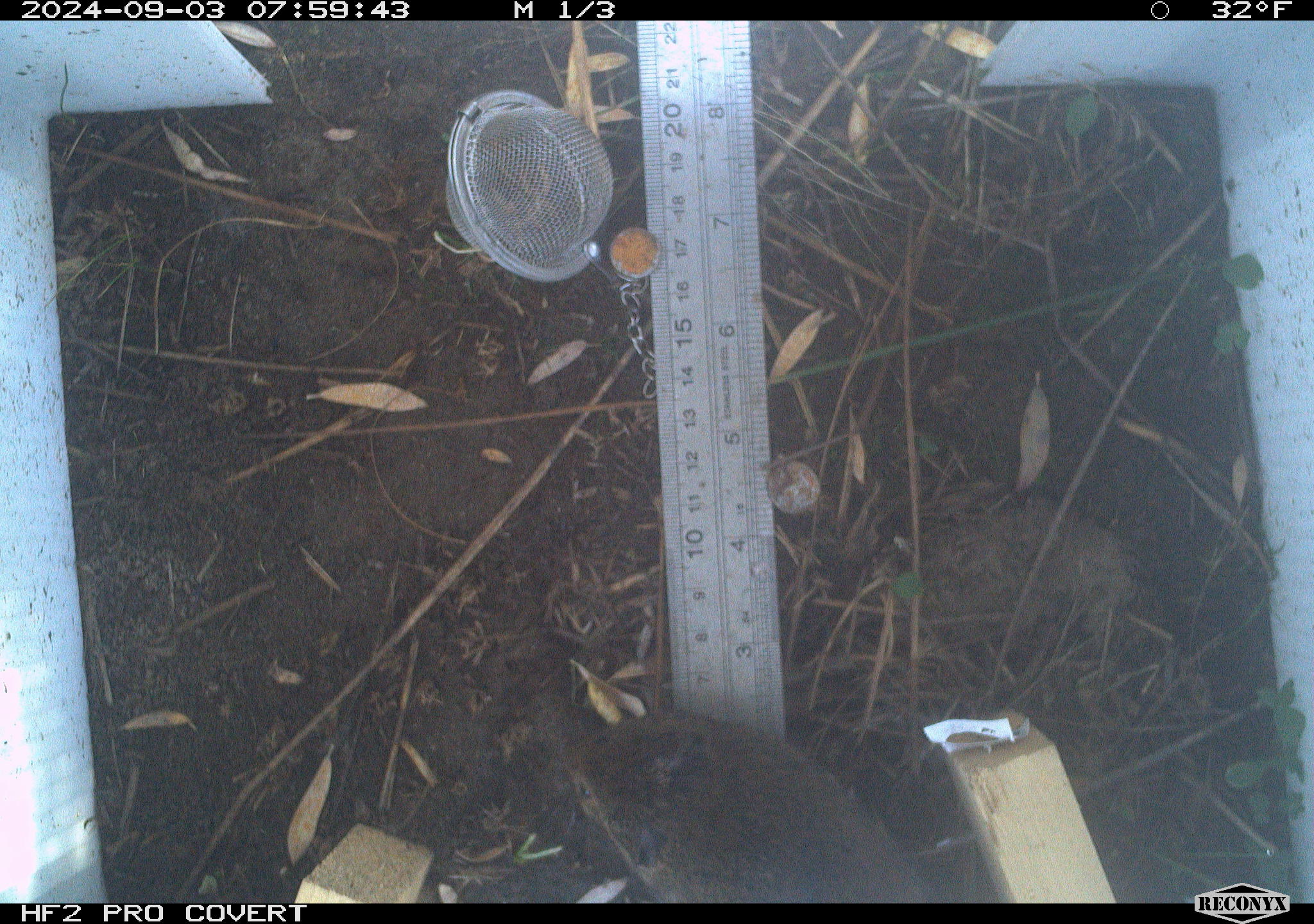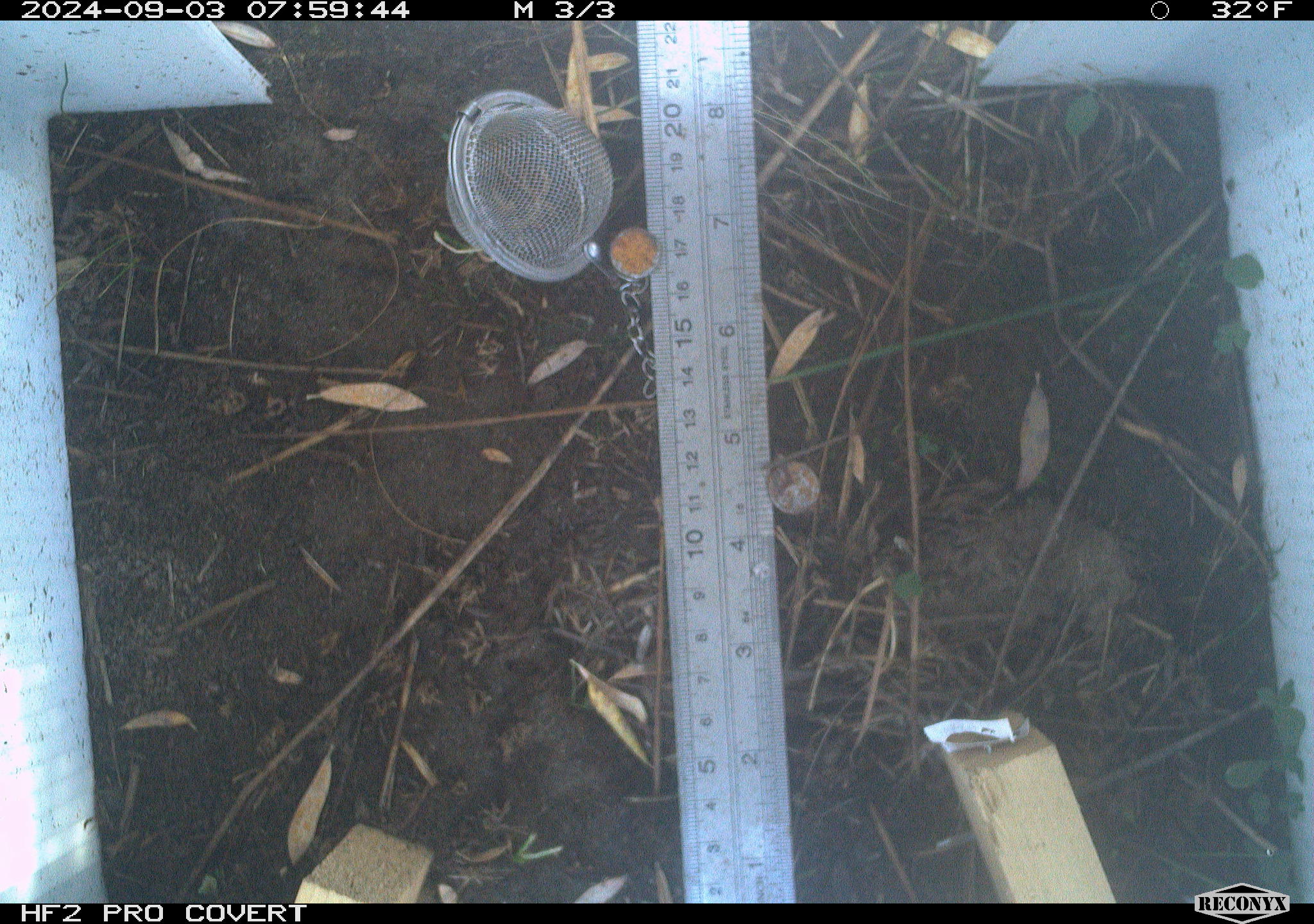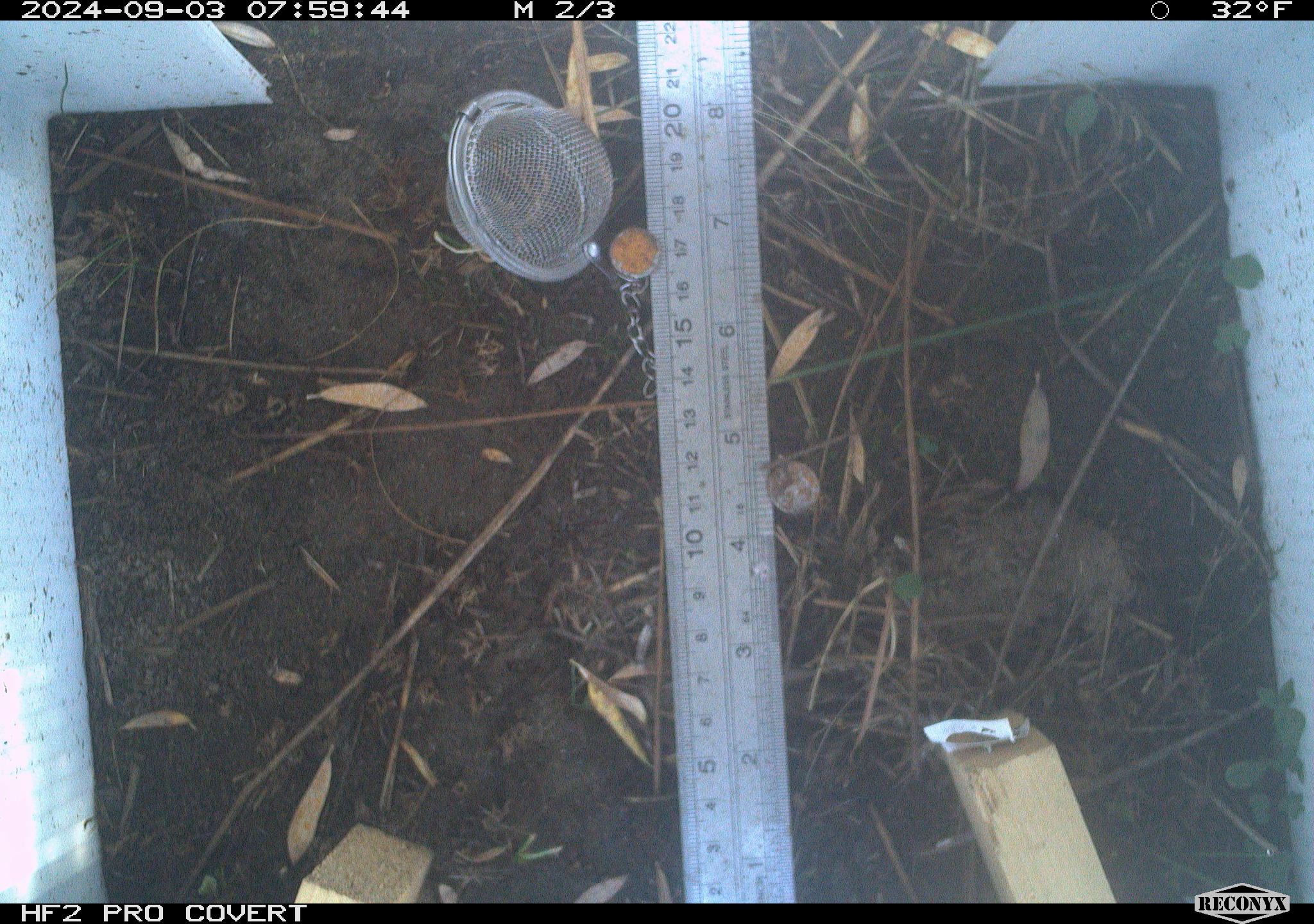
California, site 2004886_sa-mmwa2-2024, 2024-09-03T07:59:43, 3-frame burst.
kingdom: Animalia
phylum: Chordata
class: Mammalia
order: Rodentia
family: Cricetidae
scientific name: Arvicolinae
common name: voles, lemmings, and muskrats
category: arvicolinae subfamily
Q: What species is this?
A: Arvicolinae subfamily (voles, lemmings, and muskrats) (Arvicolinae).